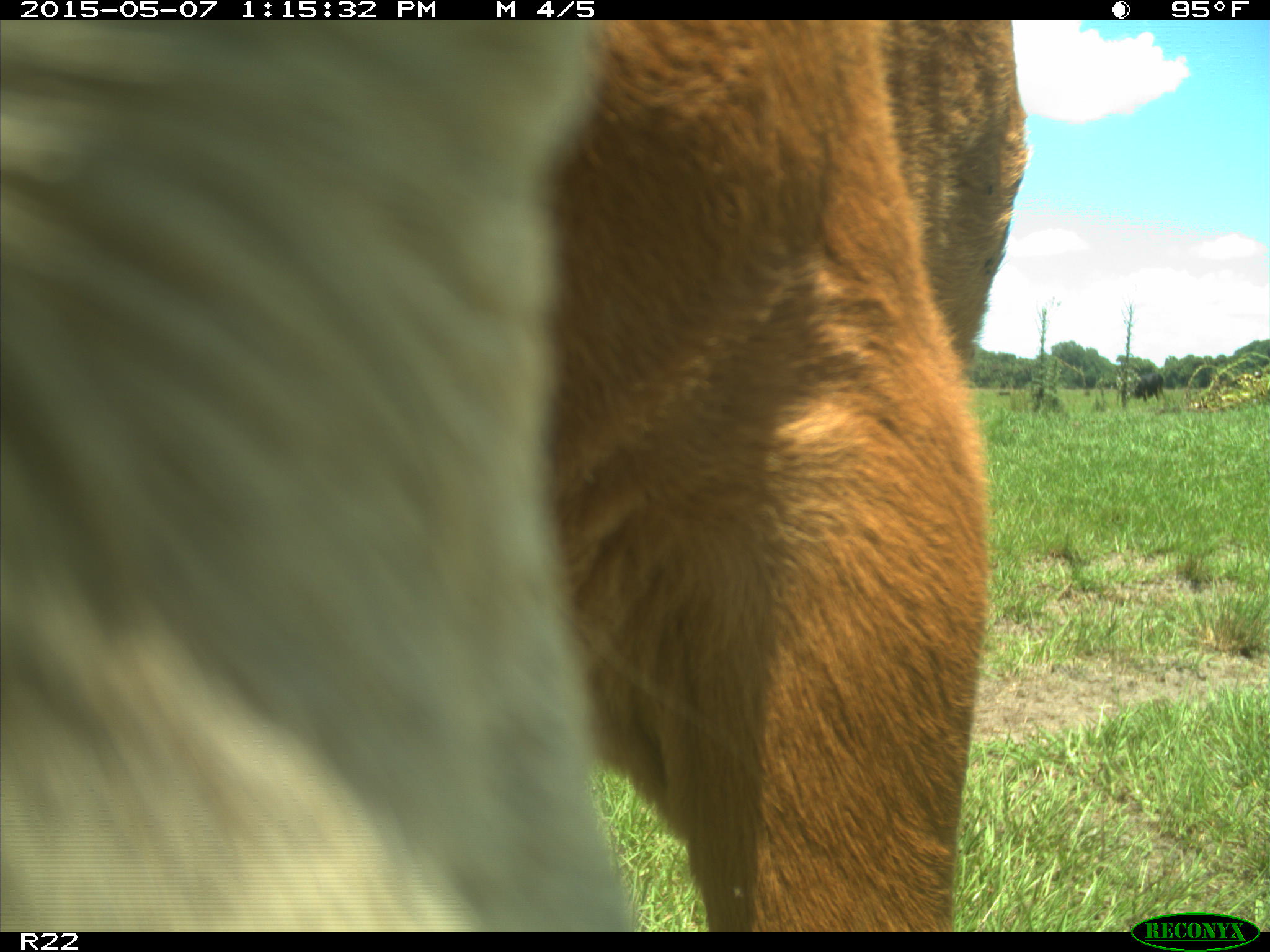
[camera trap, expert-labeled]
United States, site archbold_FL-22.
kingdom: Animalia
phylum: Chordata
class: Mammalia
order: Artiodactyla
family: Bovidae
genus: Bos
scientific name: Bos taurus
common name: domestic cow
Bos taurus (domestic cow).